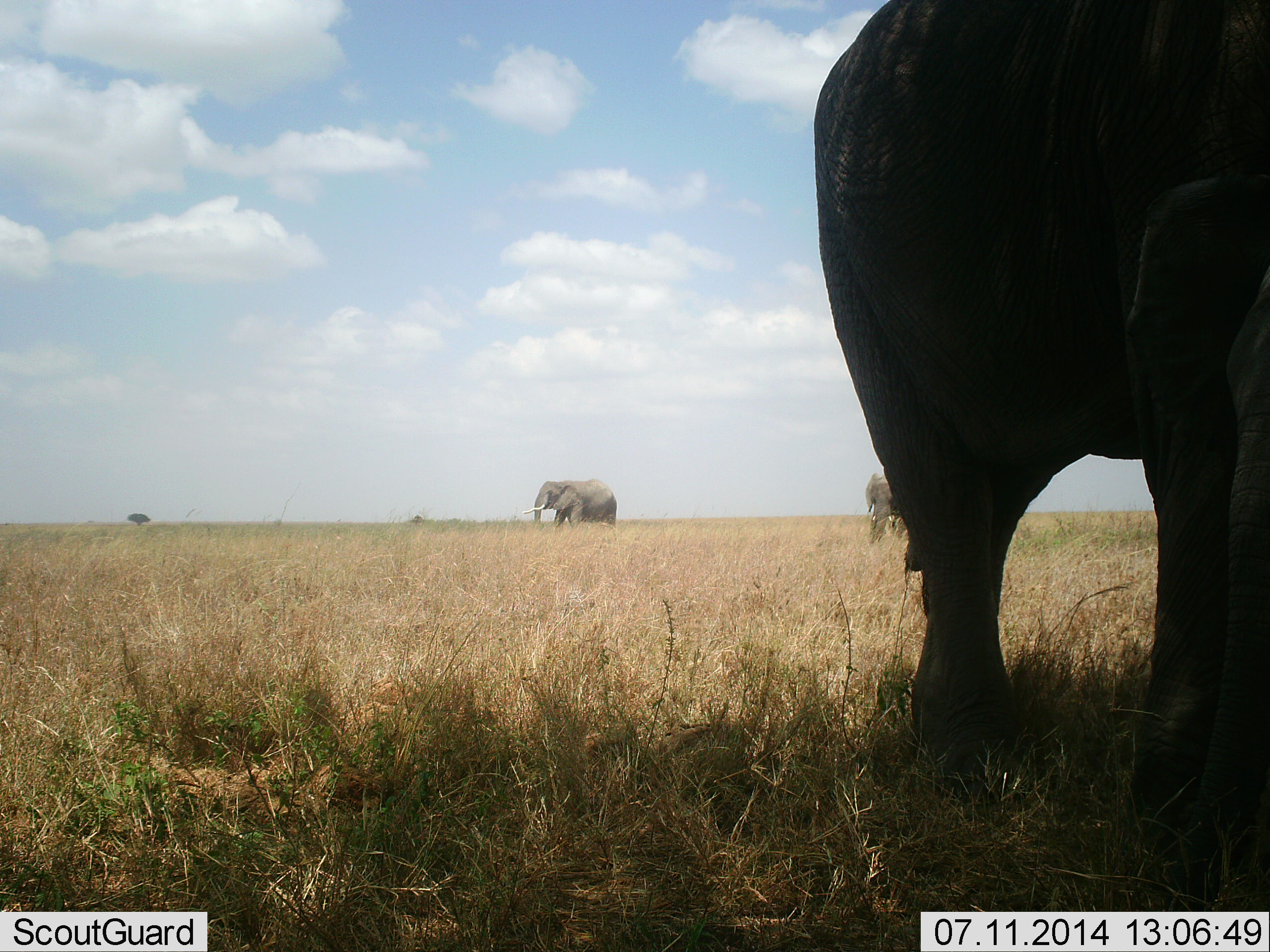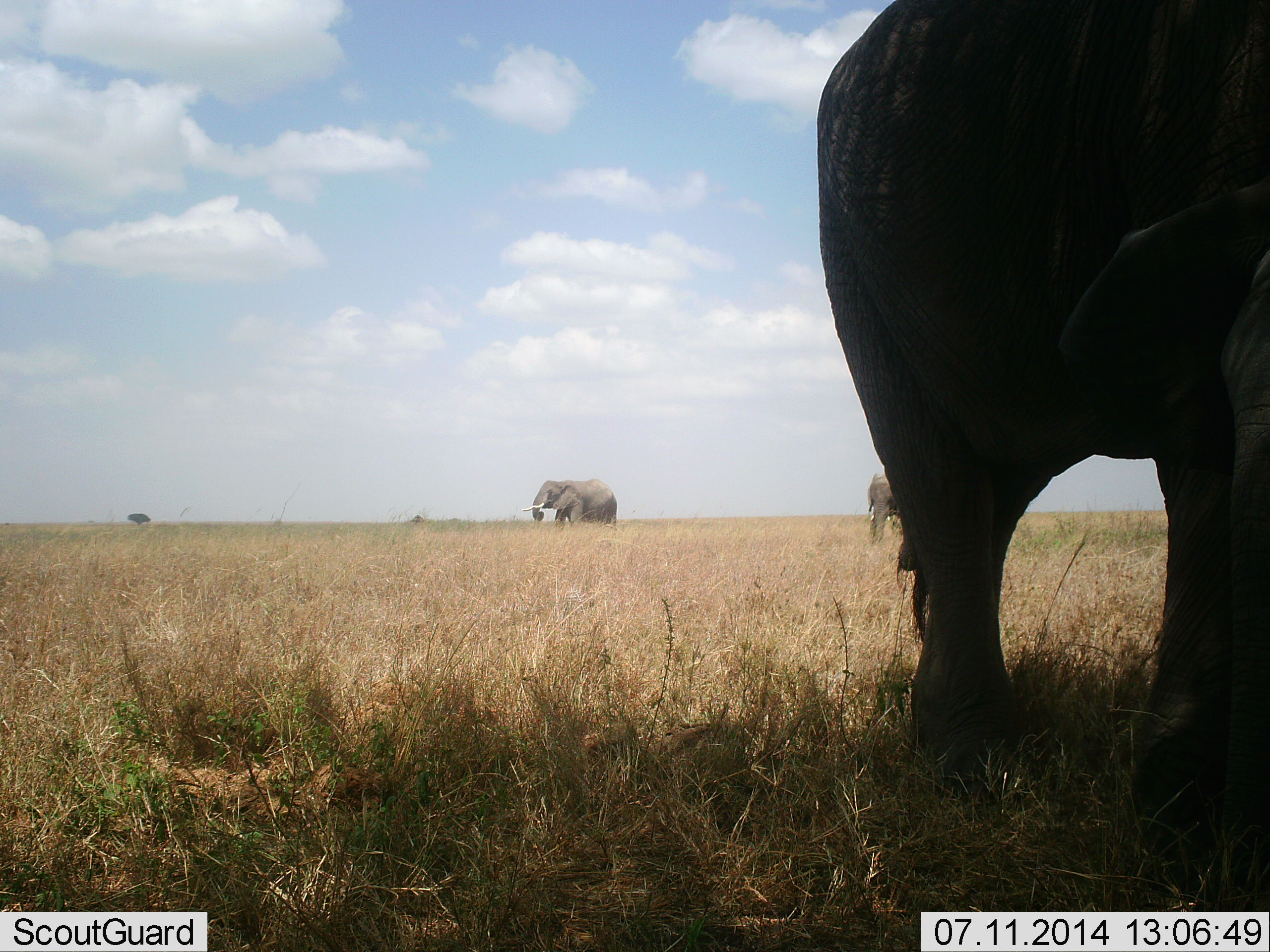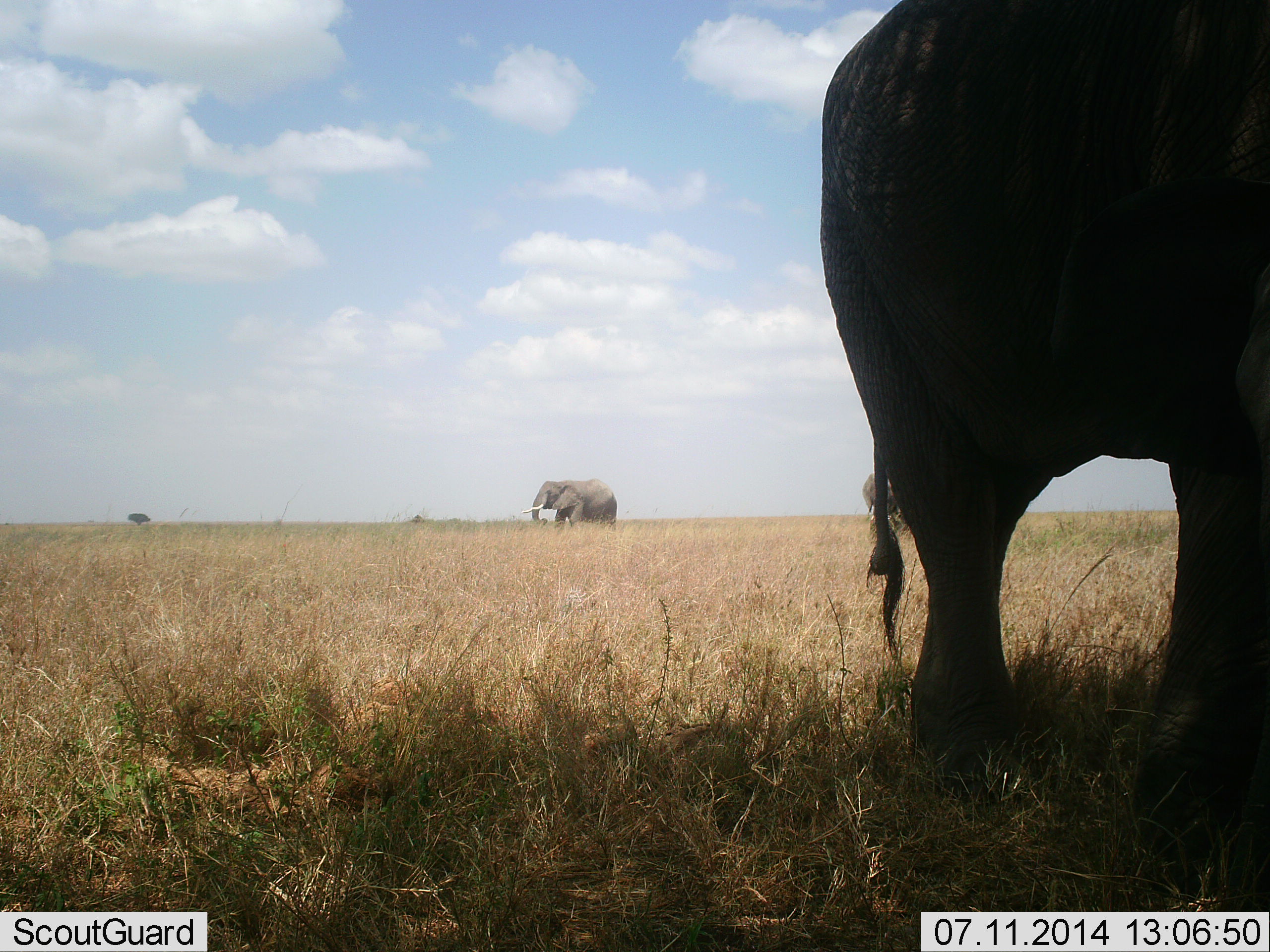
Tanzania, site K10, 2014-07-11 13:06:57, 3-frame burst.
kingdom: Animalia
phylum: Chordata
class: Mammalia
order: Proboscidea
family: Elephantidae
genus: Loxodonta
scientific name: Loxodonta africana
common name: african bush elephant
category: elephant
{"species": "elephant (african bush elephant) (Loxodonta africana)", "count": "3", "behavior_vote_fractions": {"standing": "90%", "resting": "0%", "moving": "0%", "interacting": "0%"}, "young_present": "10%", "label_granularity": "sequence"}